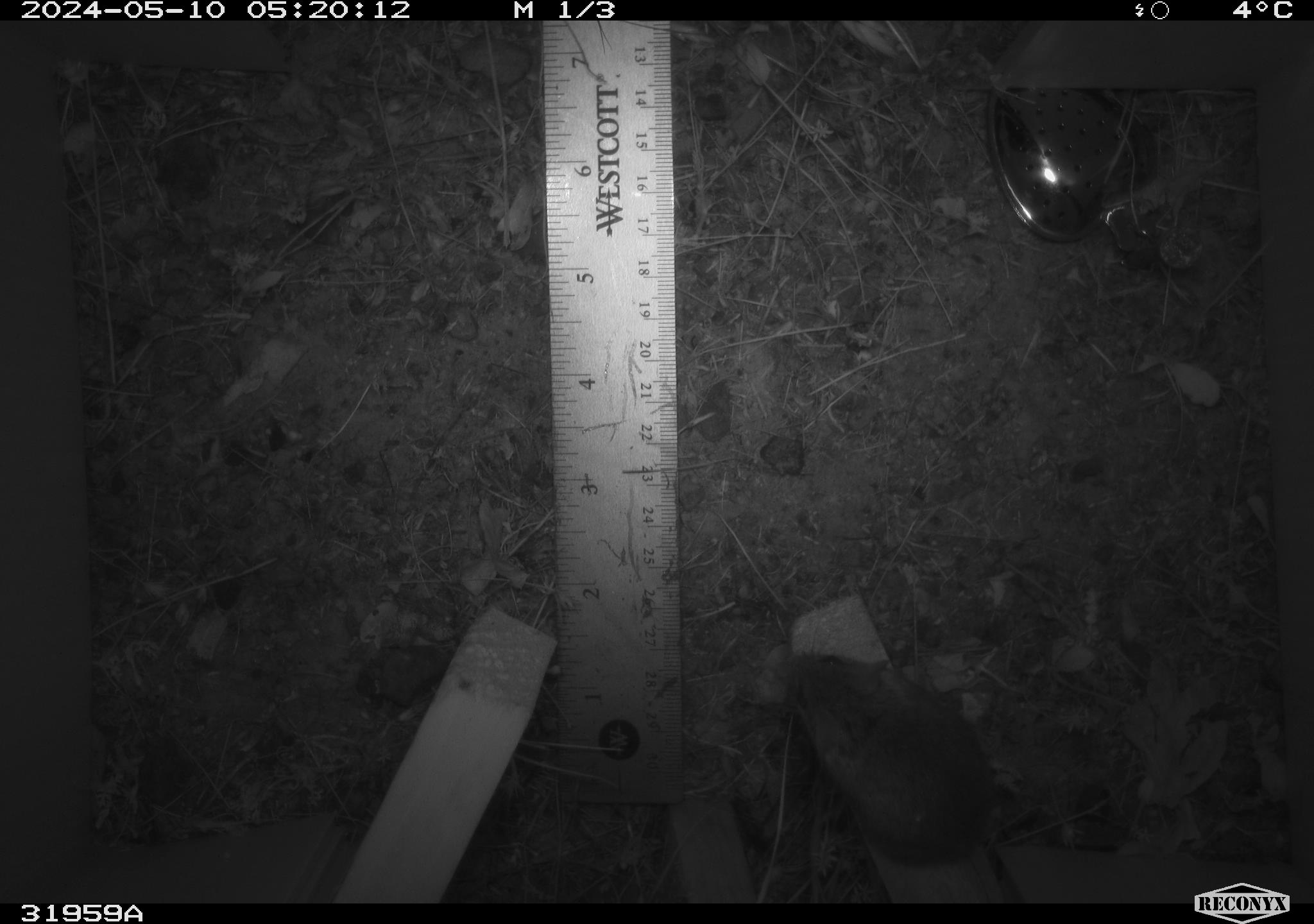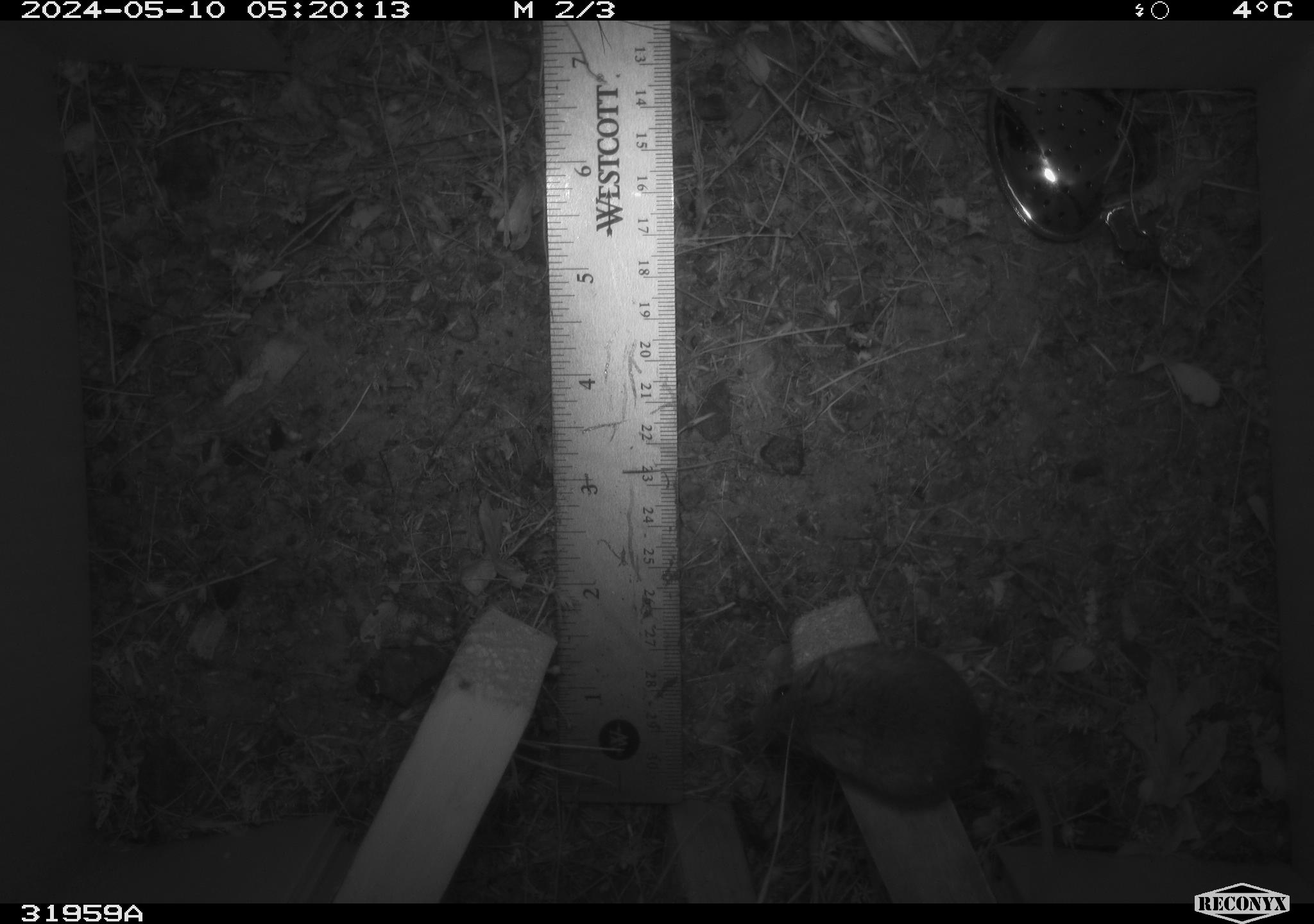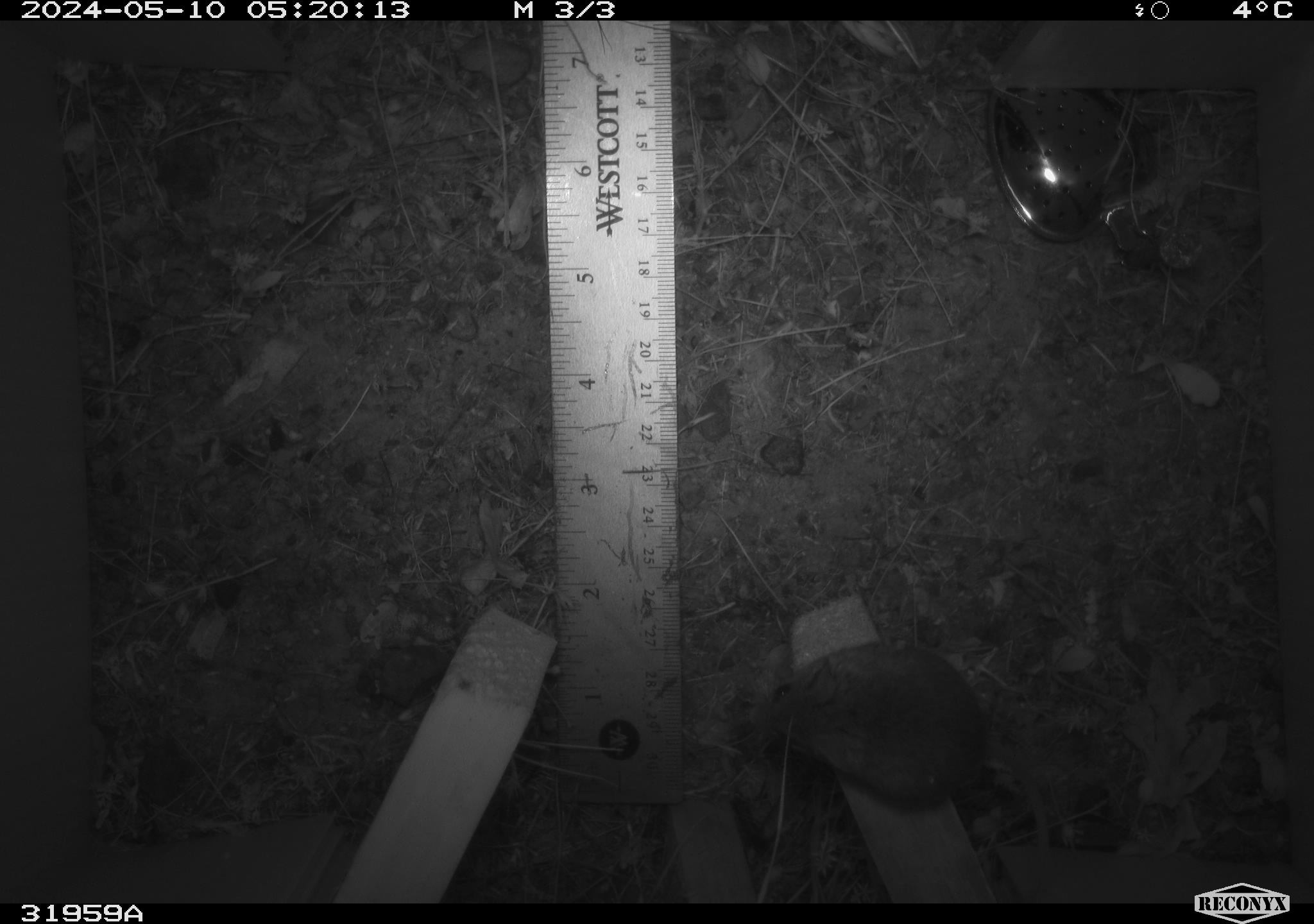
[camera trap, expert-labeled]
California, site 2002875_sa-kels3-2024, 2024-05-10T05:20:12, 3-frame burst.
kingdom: Animalia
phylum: Chordata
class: Mammalia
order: Rodentia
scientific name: Rodentia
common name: mouse species